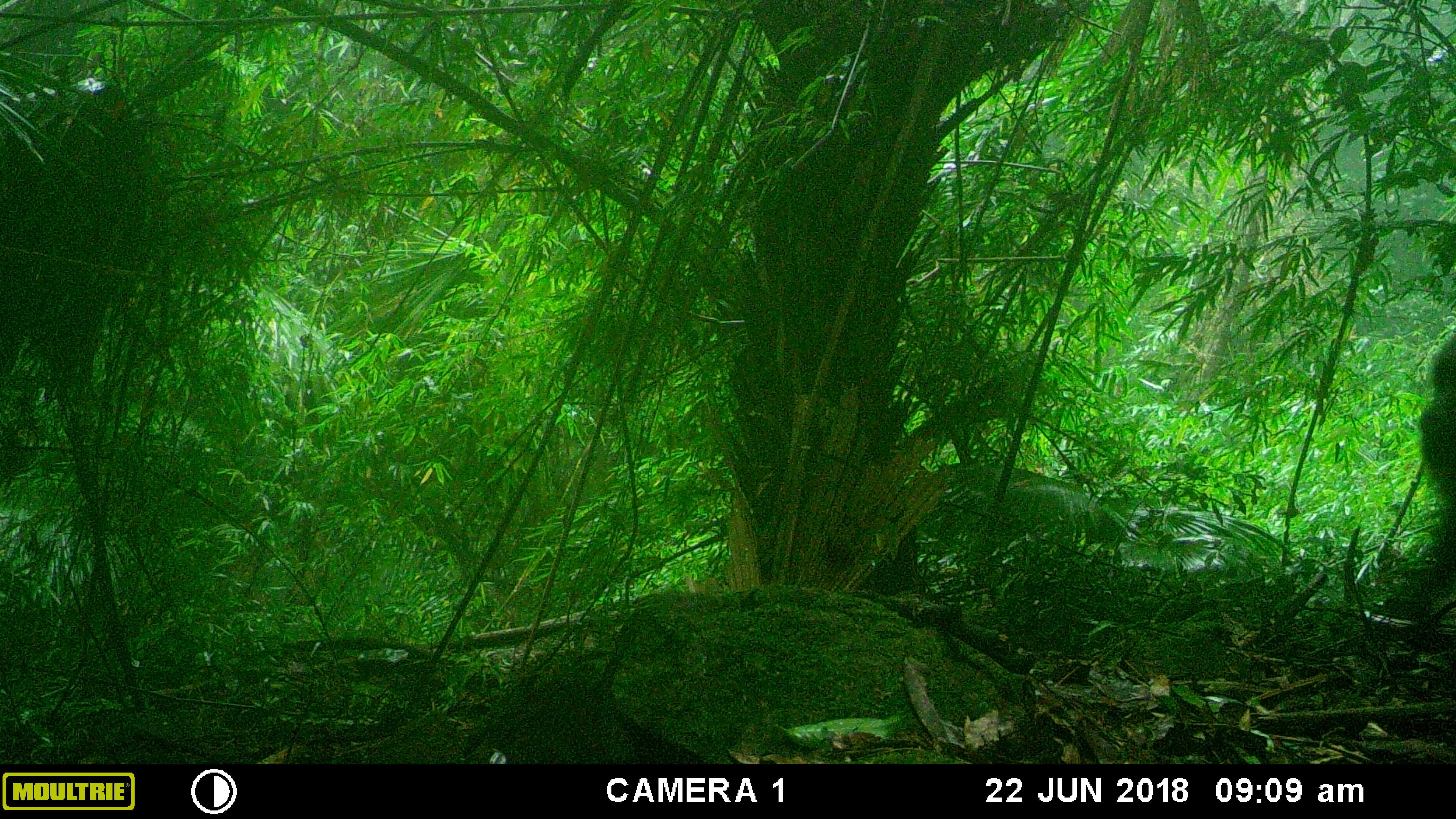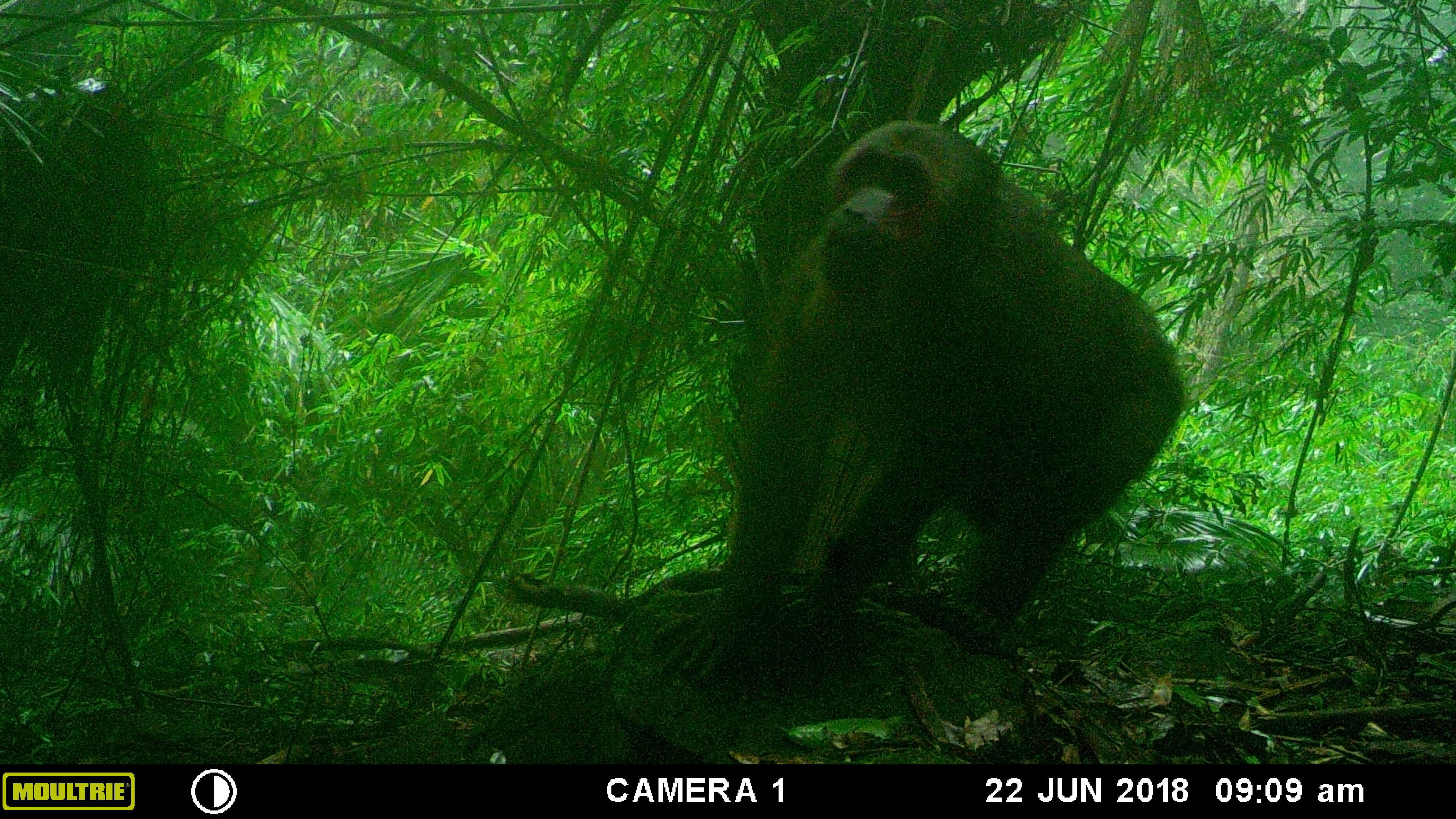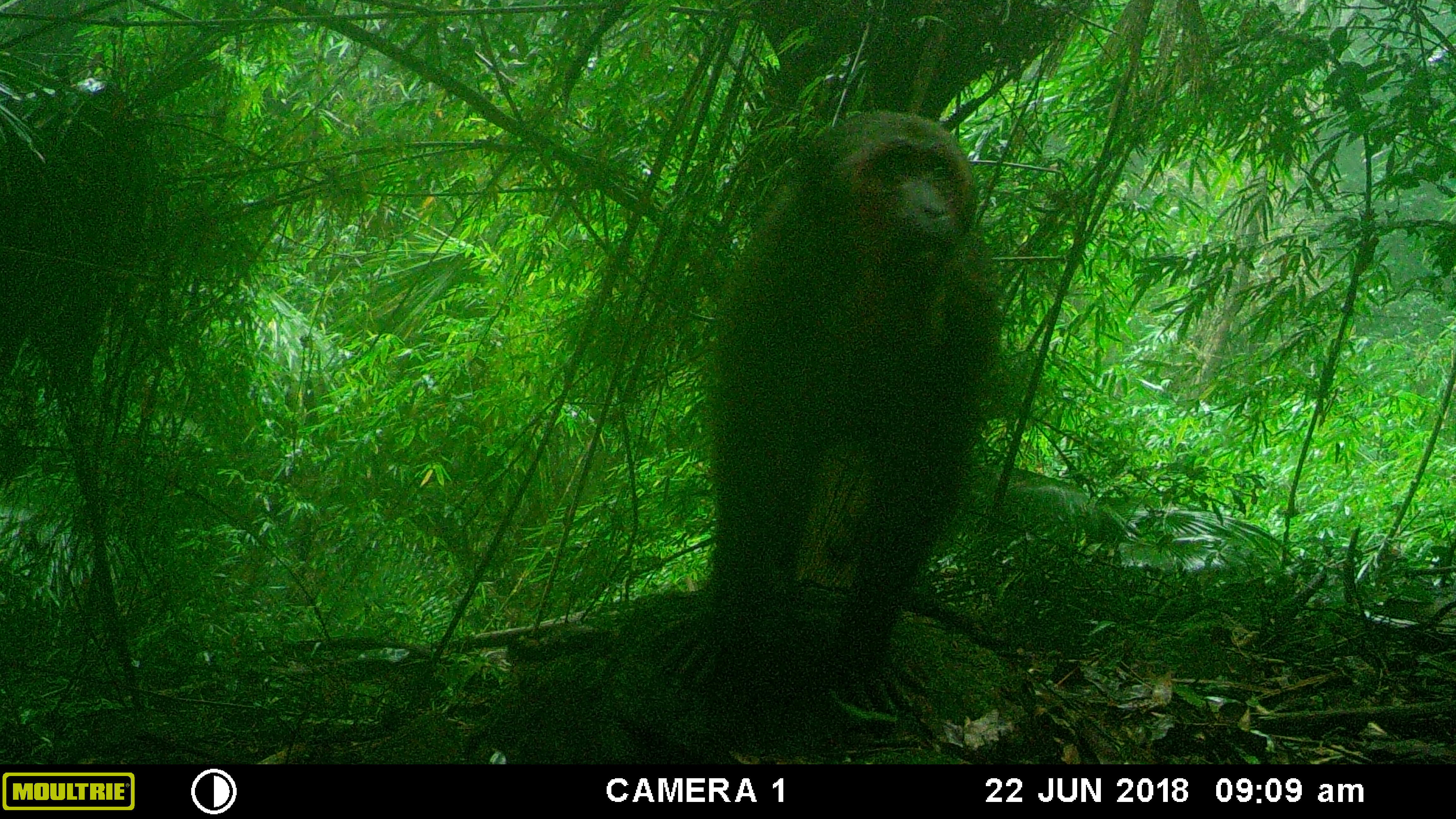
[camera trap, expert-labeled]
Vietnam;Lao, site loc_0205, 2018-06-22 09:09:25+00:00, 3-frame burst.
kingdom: Animalia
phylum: Chordata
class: Mammalia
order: Primates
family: Cercopithecidae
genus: Macaca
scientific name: Macaca arctoides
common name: stump-tailed macaque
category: stump tailed macaque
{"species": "stump tailed macaque (stump-tailed macaque) (Macaca arctoides)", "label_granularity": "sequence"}